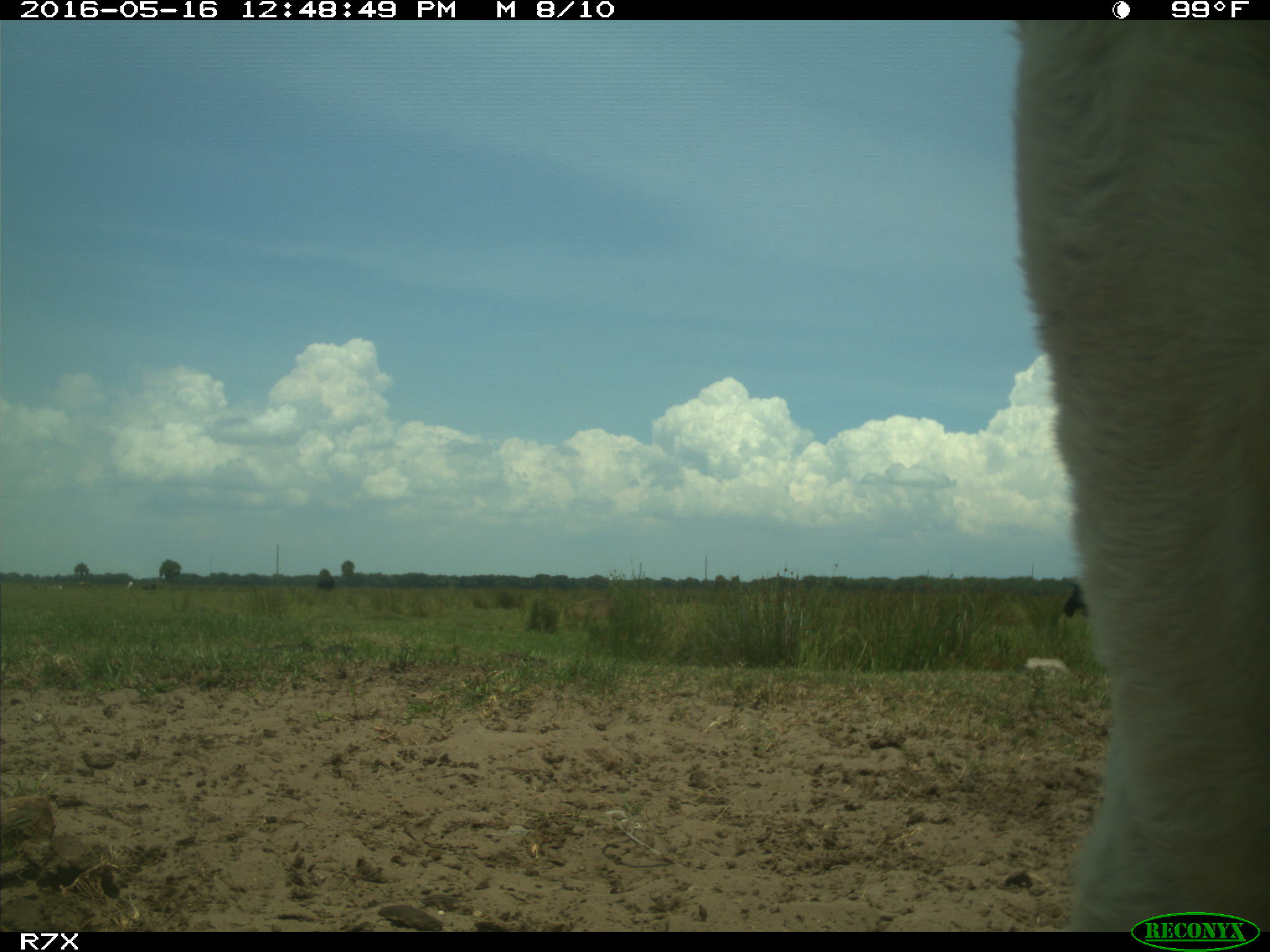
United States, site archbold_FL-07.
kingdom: Animalia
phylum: Chordata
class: Mammalia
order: Artiodactyla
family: Bovidae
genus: Bos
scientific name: Bos taurus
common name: domestic cow